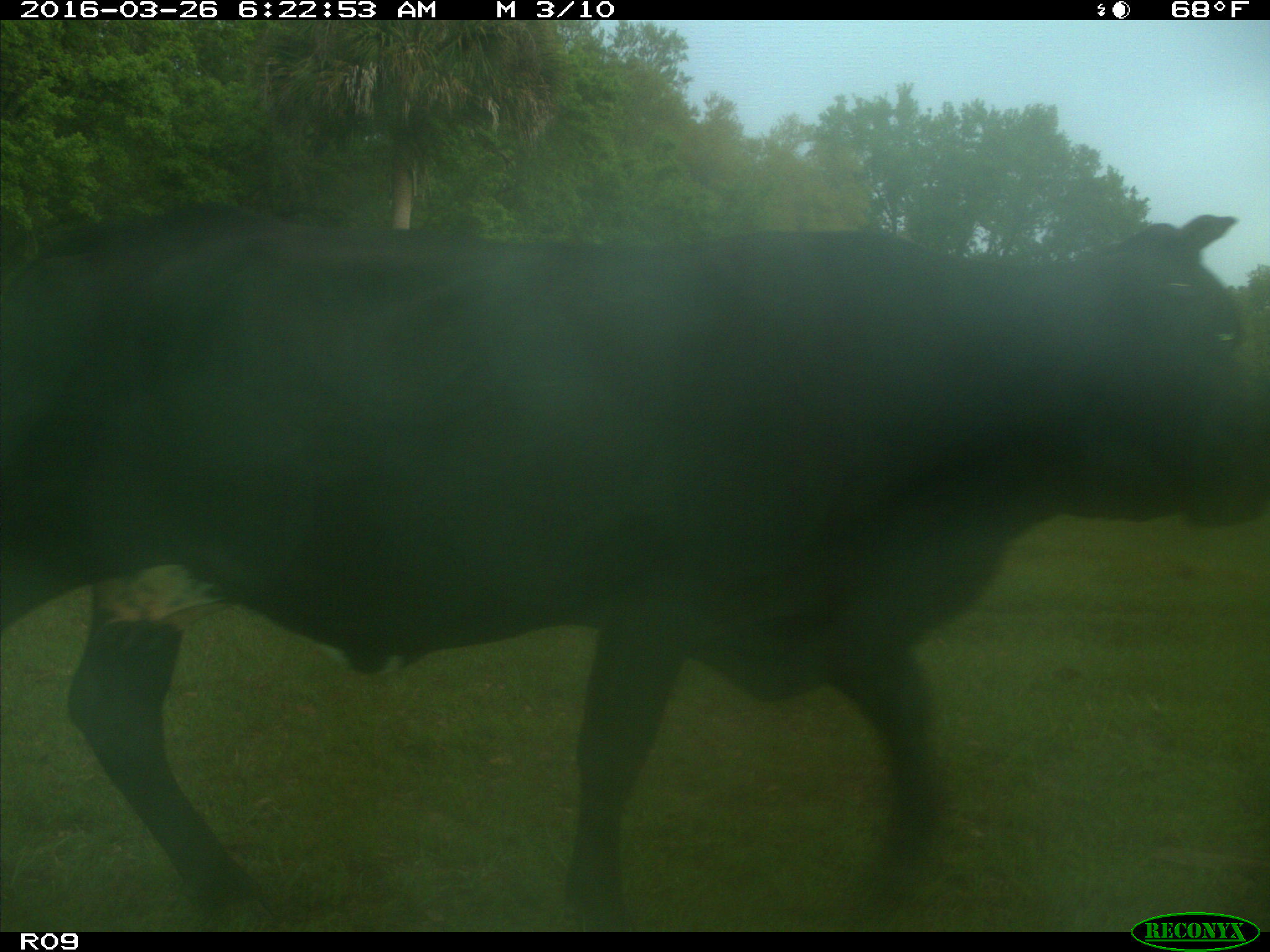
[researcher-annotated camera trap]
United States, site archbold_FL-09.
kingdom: Animalia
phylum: Chordata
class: Mammalia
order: Artiodactyla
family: Bovidae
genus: Bos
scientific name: Bos taurus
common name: domestic cow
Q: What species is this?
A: Bos taurus (domestic cow).